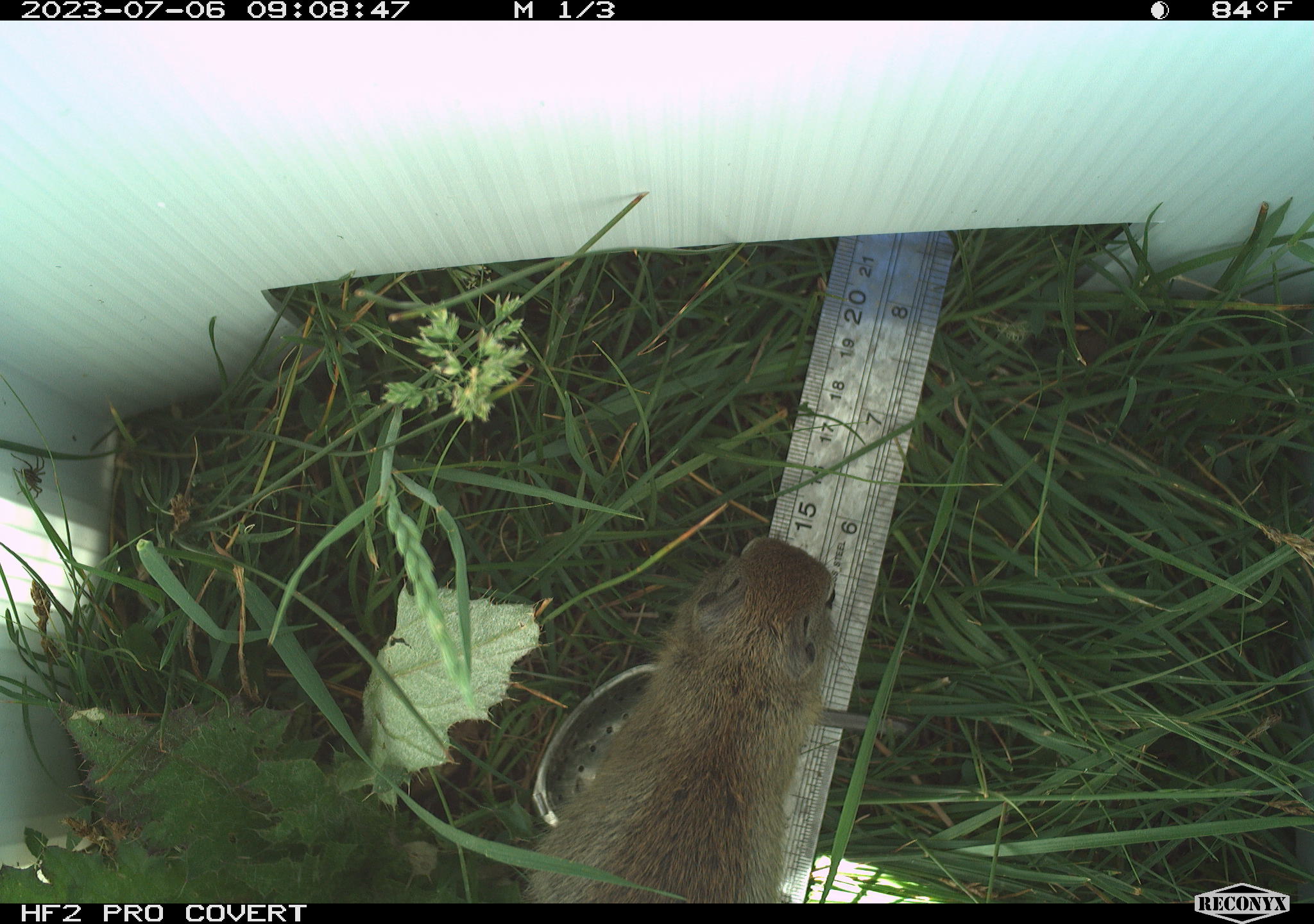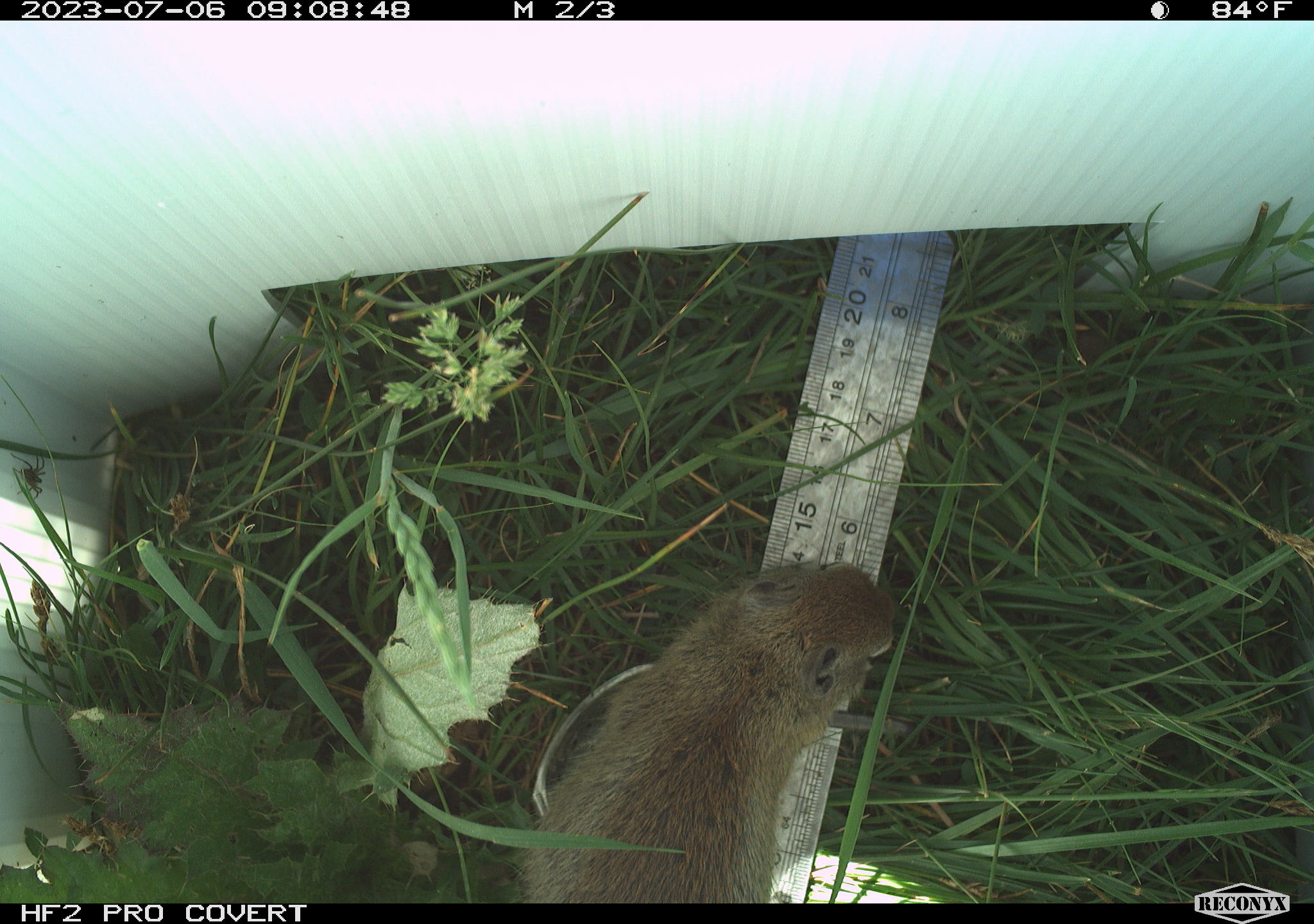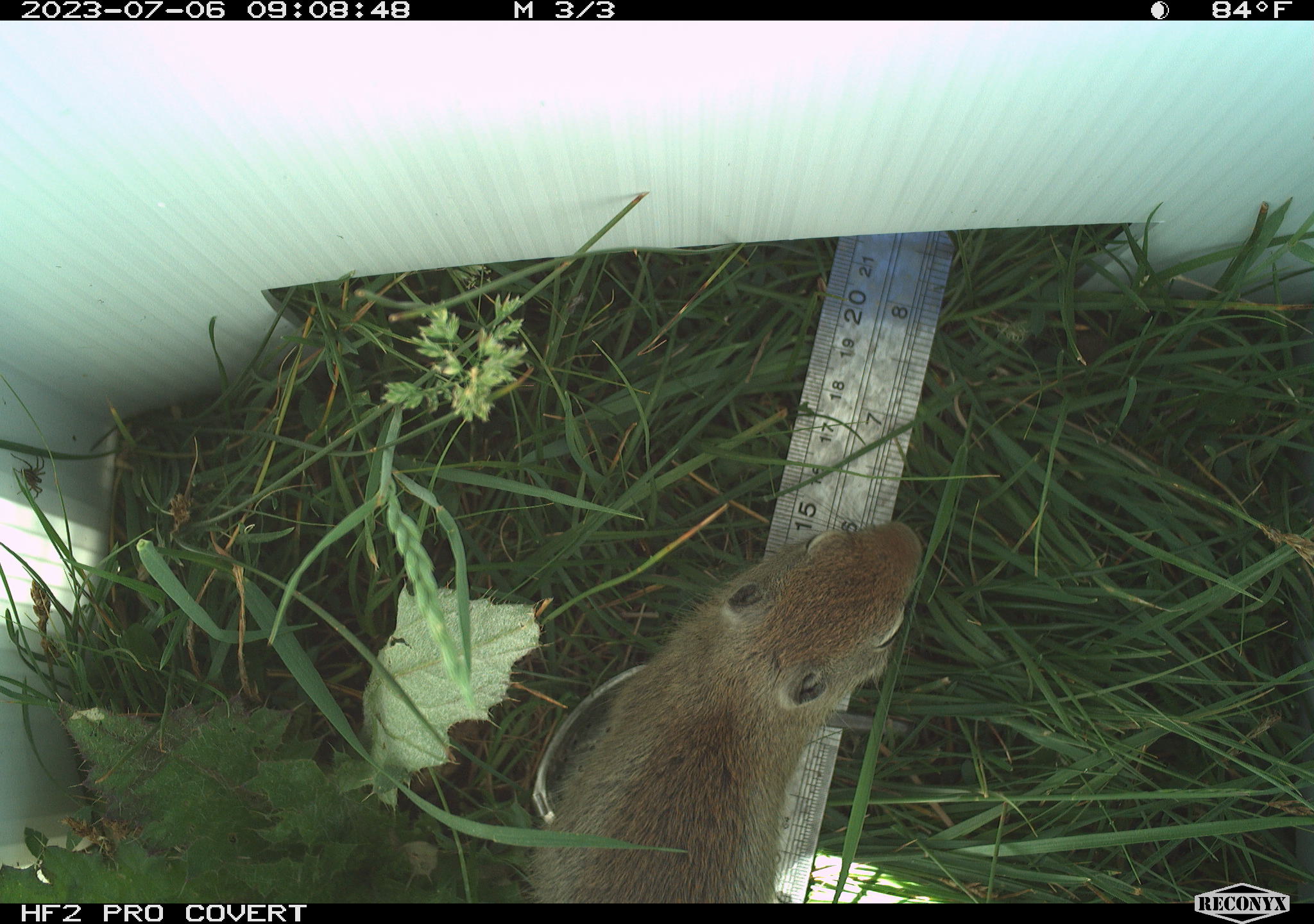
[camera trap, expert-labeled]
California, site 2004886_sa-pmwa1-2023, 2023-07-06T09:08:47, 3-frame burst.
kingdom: Animalia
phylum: Chordata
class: Mammalia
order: Rodentia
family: Sciuridae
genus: Urocitellus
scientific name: Urocitellus beldingi beldingi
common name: belding's ground squirrel